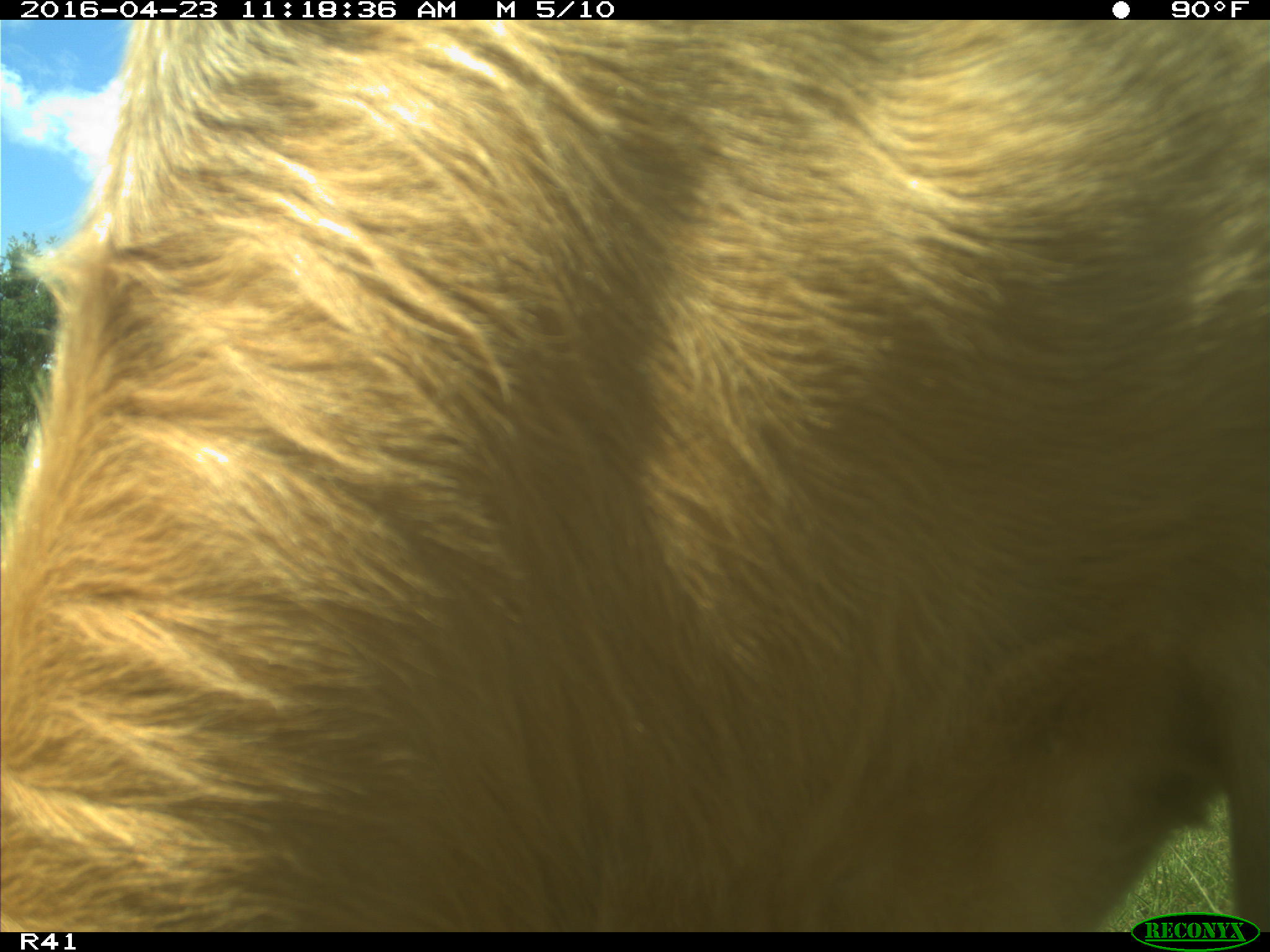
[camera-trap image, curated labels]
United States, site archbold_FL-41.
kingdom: Animalia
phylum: Chordata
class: Mammalia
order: Artiodactyla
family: Bovidae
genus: Bos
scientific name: Bos taurus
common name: domestic cow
Bos taurus (domestic cow).